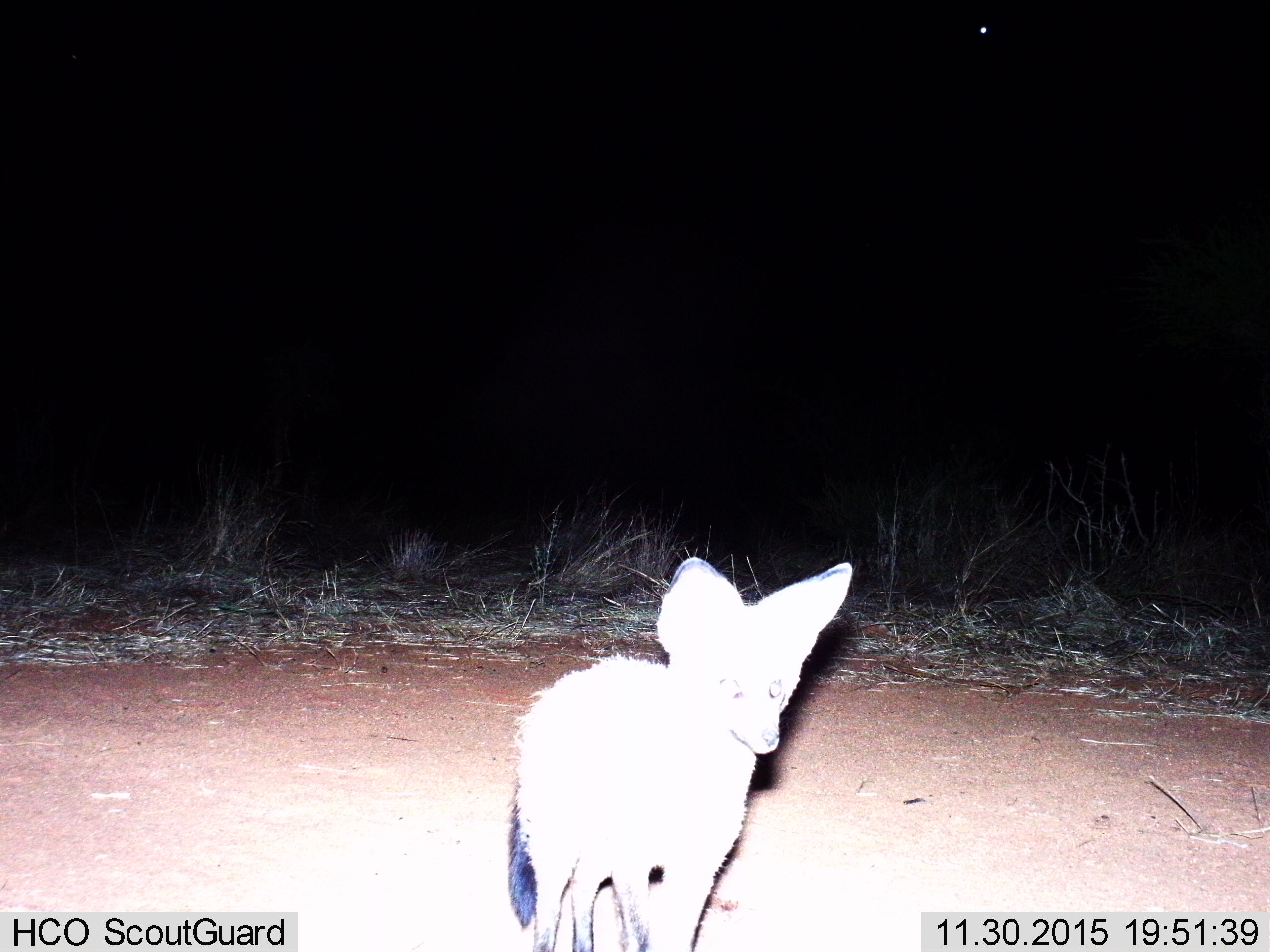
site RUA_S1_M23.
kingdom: Animalia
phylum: Chordata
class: Mammalia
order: Carnivora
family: Canidae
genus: Otocyon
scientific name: Otocyon megalotis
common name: bat-eared fox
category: foxbateared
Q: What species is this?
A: Foxbateared (bat-eared fox) (Otocyon megalotis).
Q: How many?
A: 1.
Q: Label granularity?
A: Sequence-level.